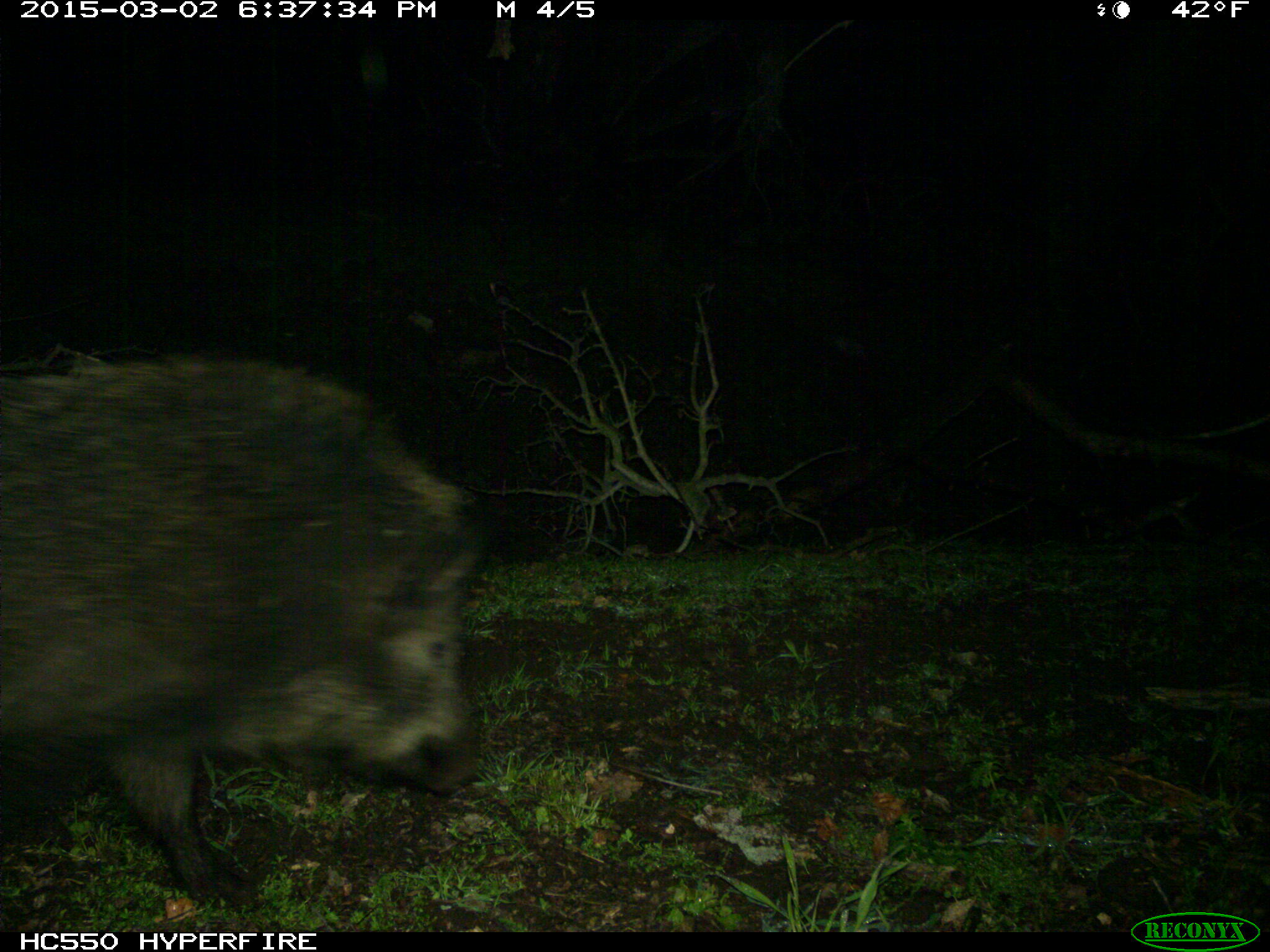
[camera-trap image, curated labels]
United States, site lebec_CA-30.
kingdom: Animalia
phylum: Chordata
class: Mammalia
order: Artiodactyla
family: Suidae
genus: Sus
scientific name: Sus scrofa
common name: wild boar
Sus scrofa (wild boar).